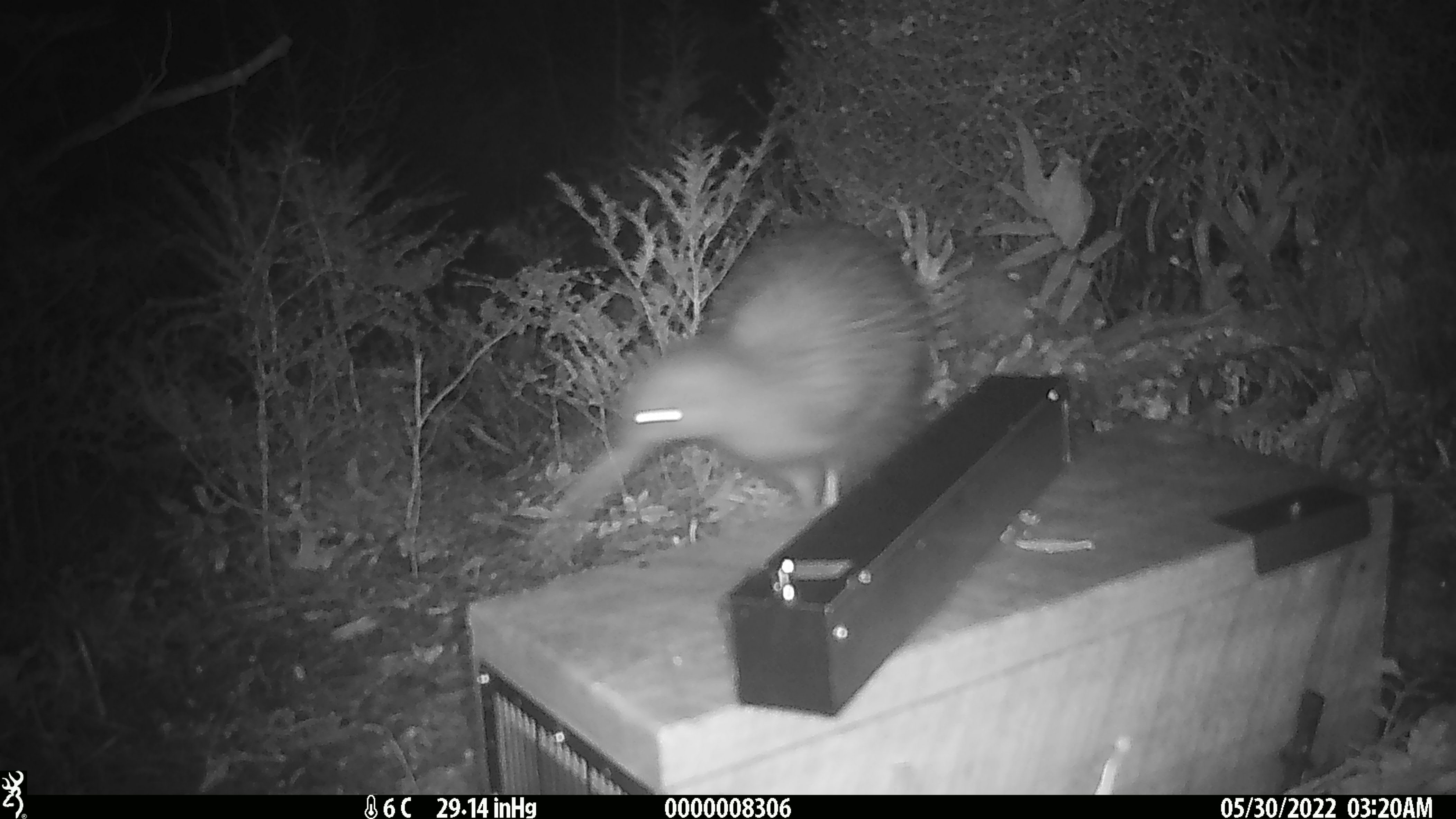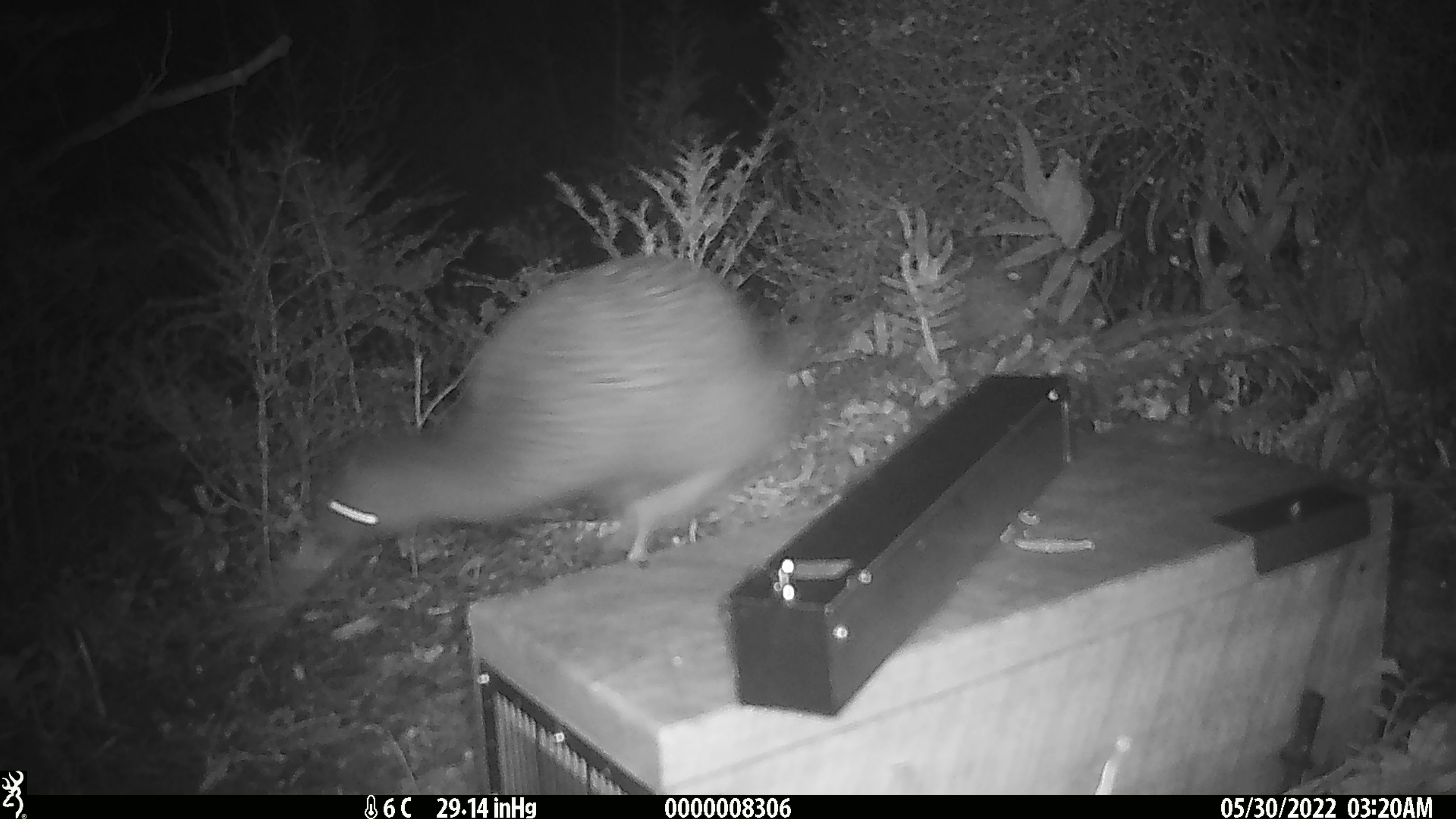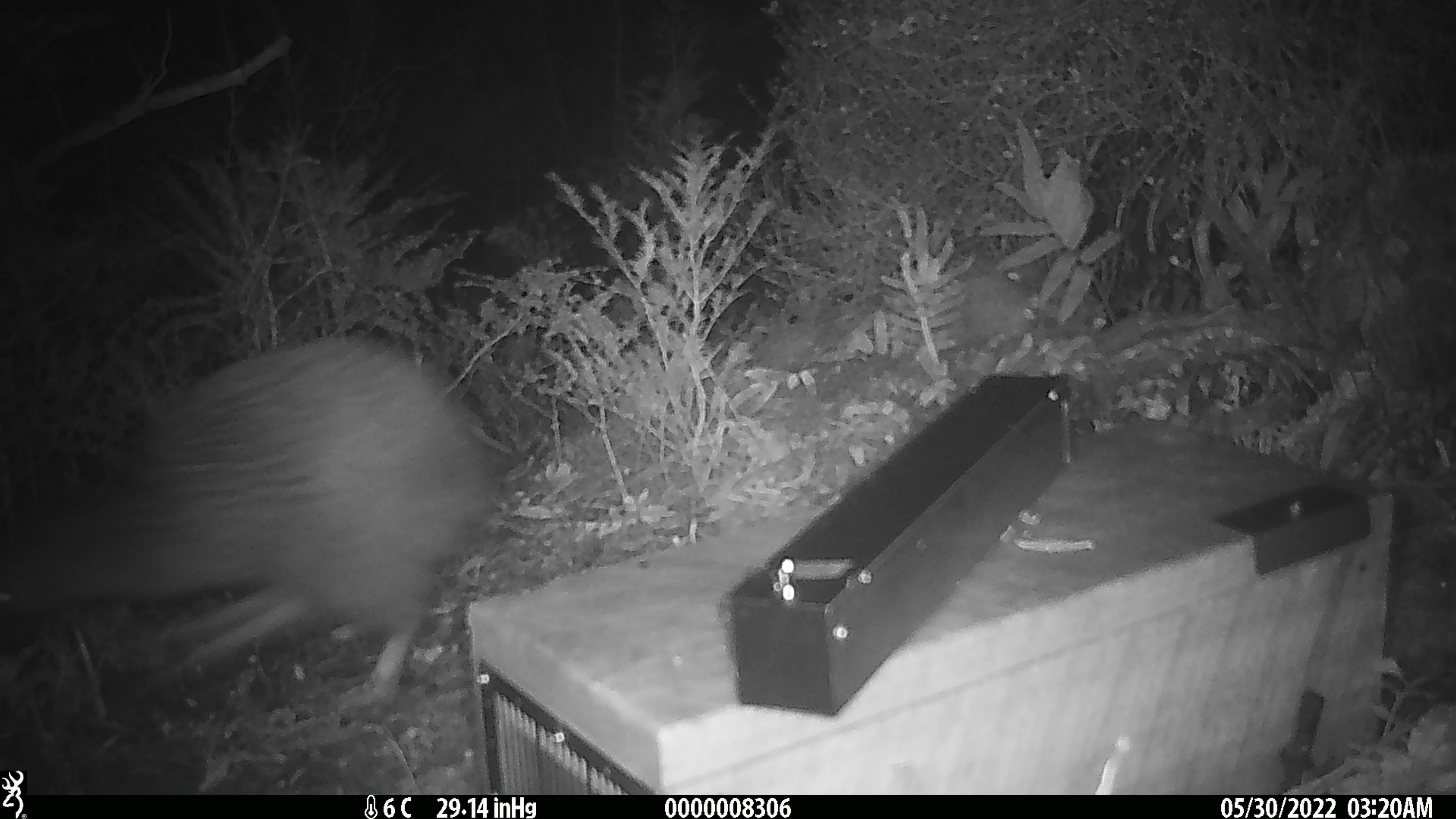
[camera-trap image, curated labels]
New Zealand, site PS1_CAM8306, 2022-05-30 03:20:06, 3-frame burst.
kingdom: Animalia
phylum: Chordata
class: Aves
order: Apterygiformes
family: Apterygidae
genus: Apteryx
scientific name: Apteryx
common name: kiwi